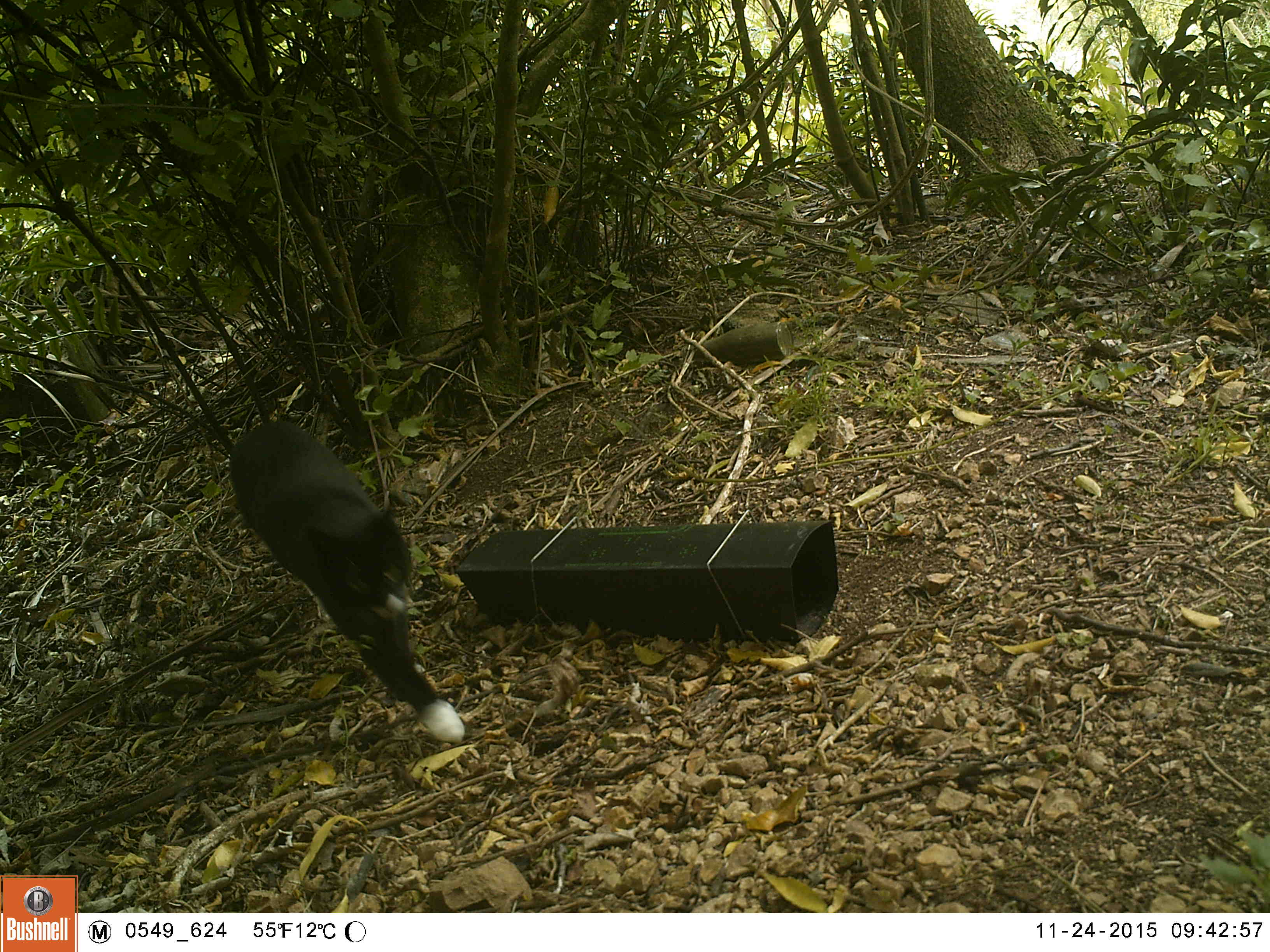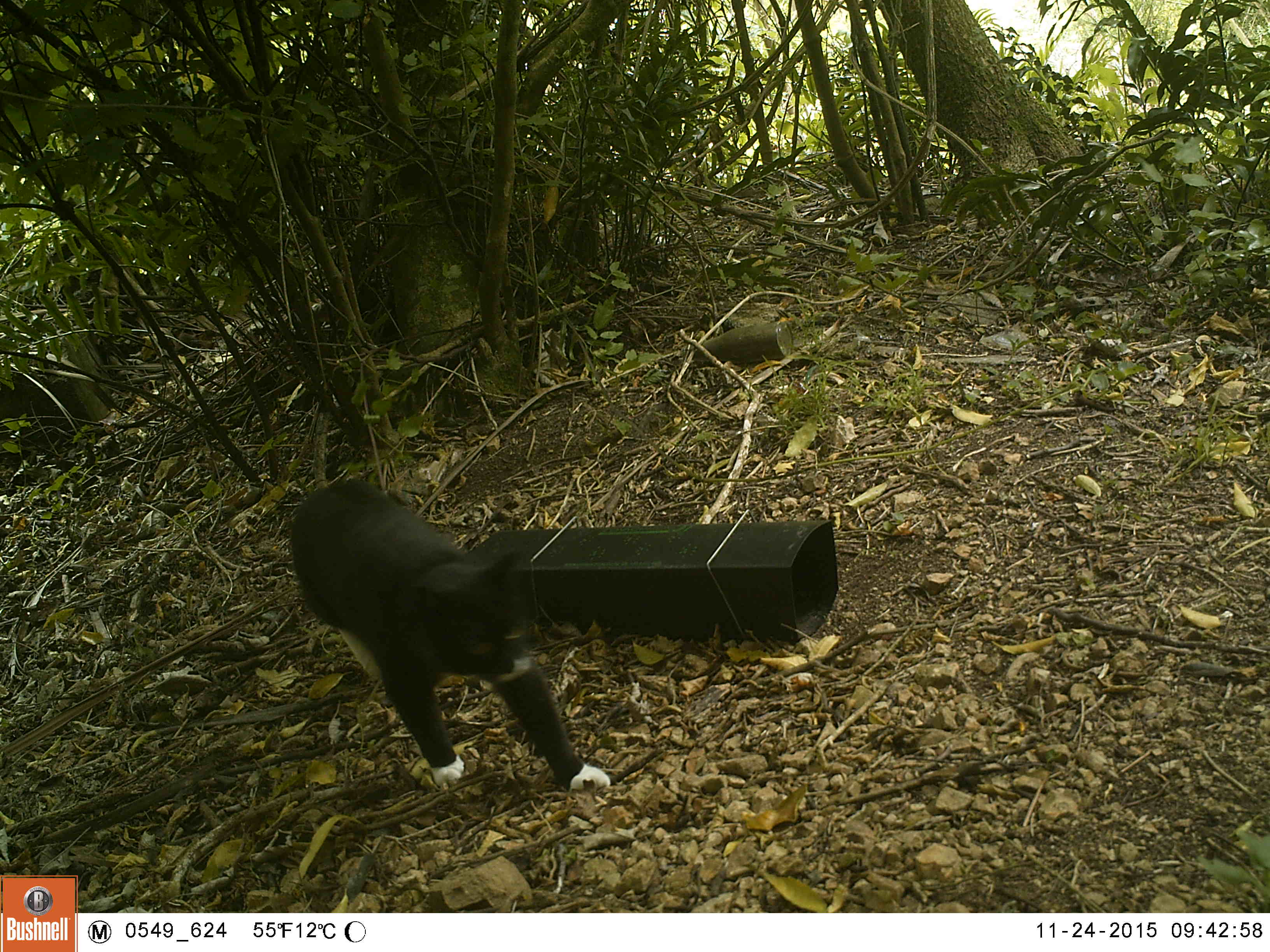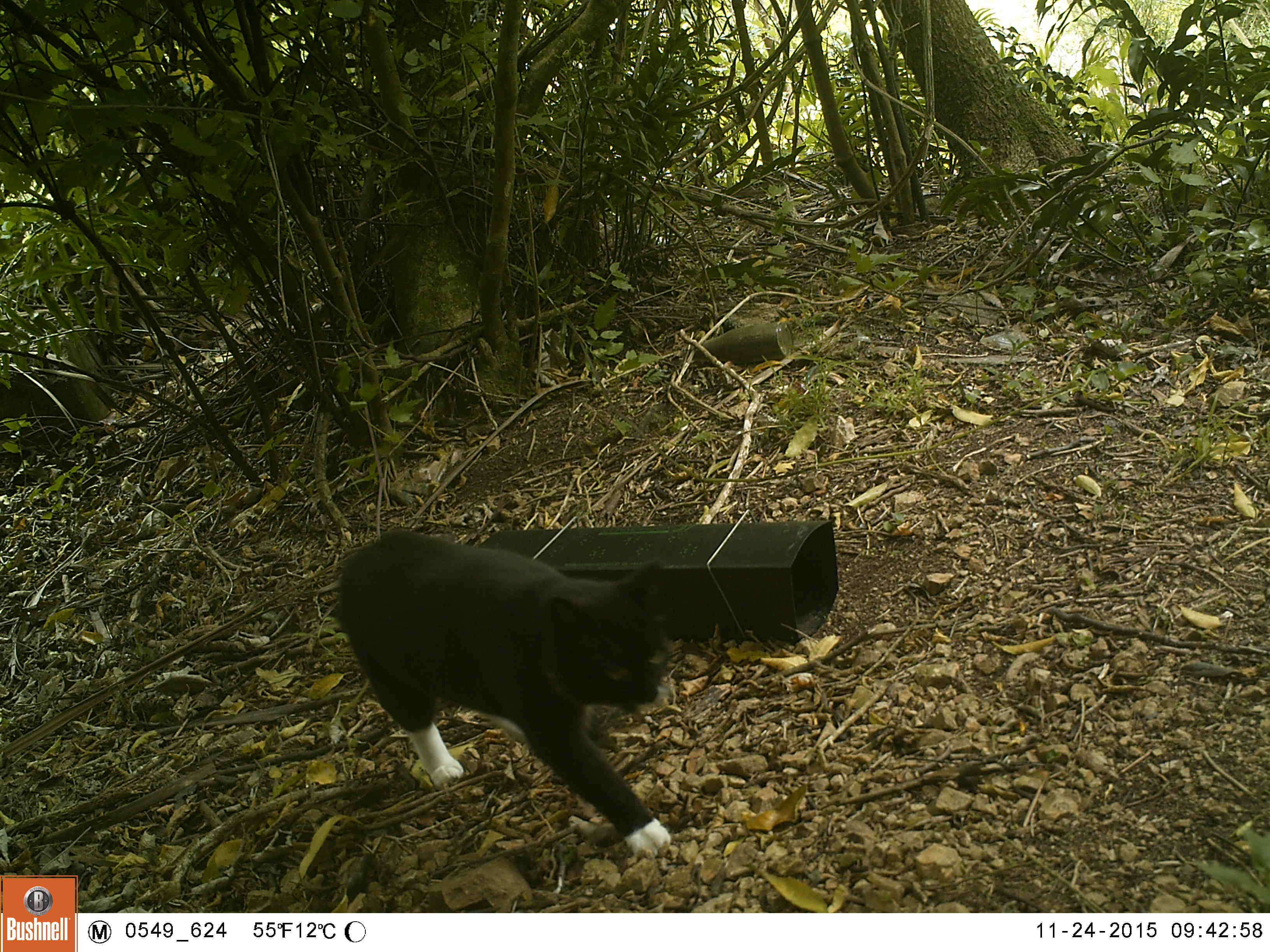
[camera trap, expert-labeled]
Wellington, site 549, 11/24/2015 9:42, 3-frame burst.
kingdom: Animalia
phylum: Chordata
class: Mammalia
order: Carnivora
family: Felidae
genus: Felis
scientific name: Felis catus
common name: cat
Cat (Felis catus).